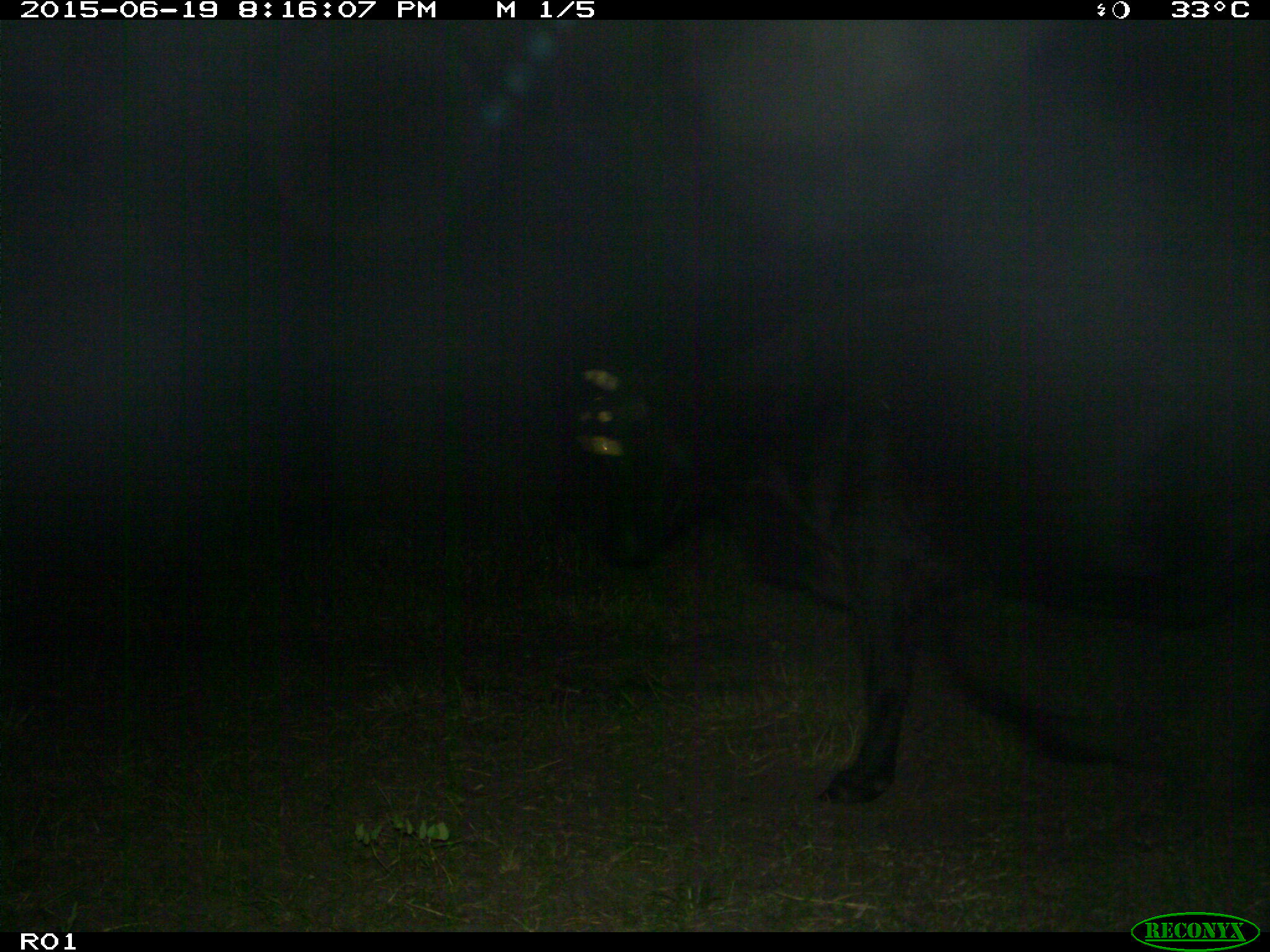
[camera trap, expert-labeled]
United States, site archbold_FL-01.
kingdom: Animalia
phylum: Chordata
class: Mammalia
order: Artiodactyla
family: Bovidae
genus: Bos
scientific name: Bos taurus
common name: domestic cow